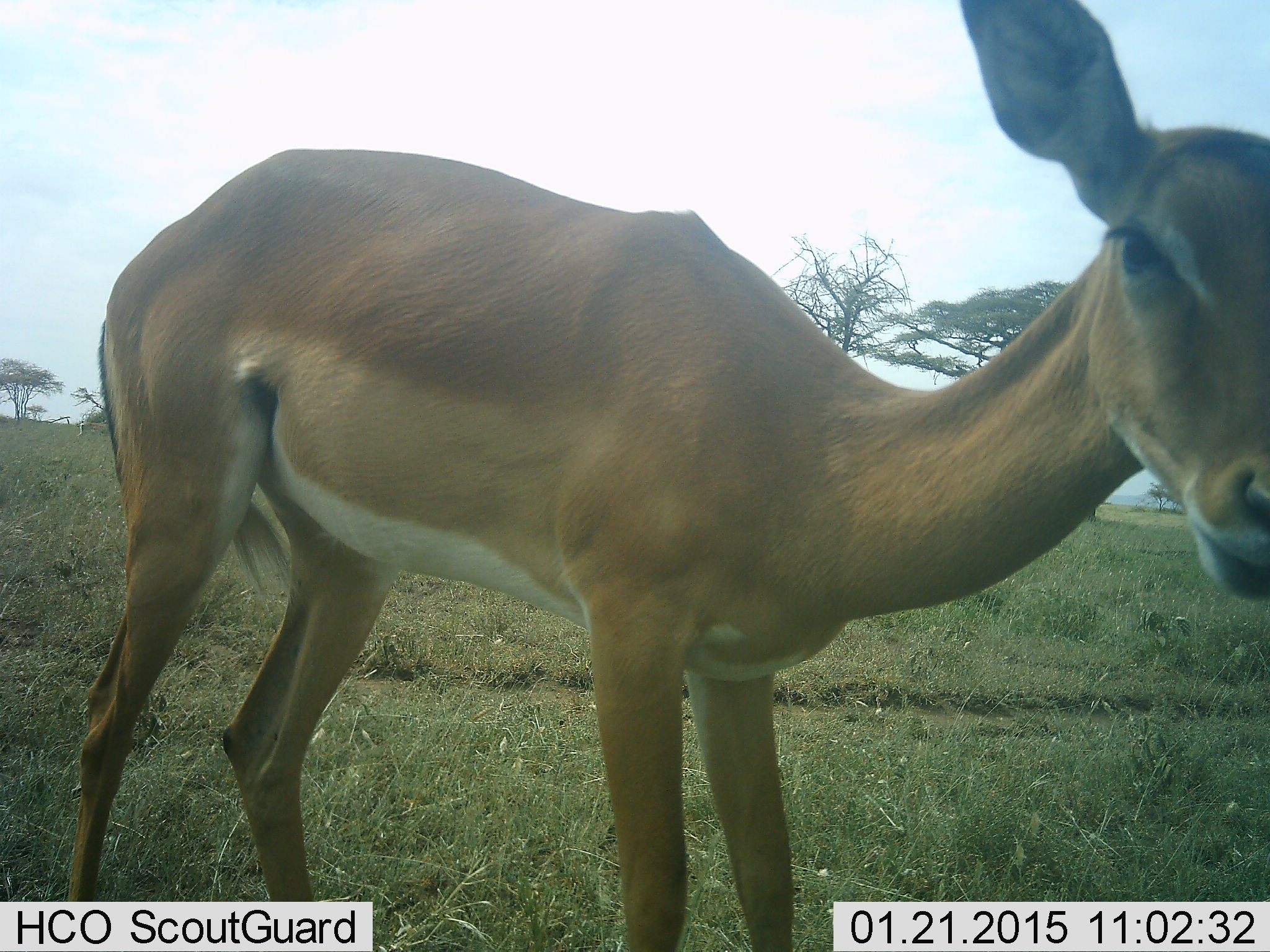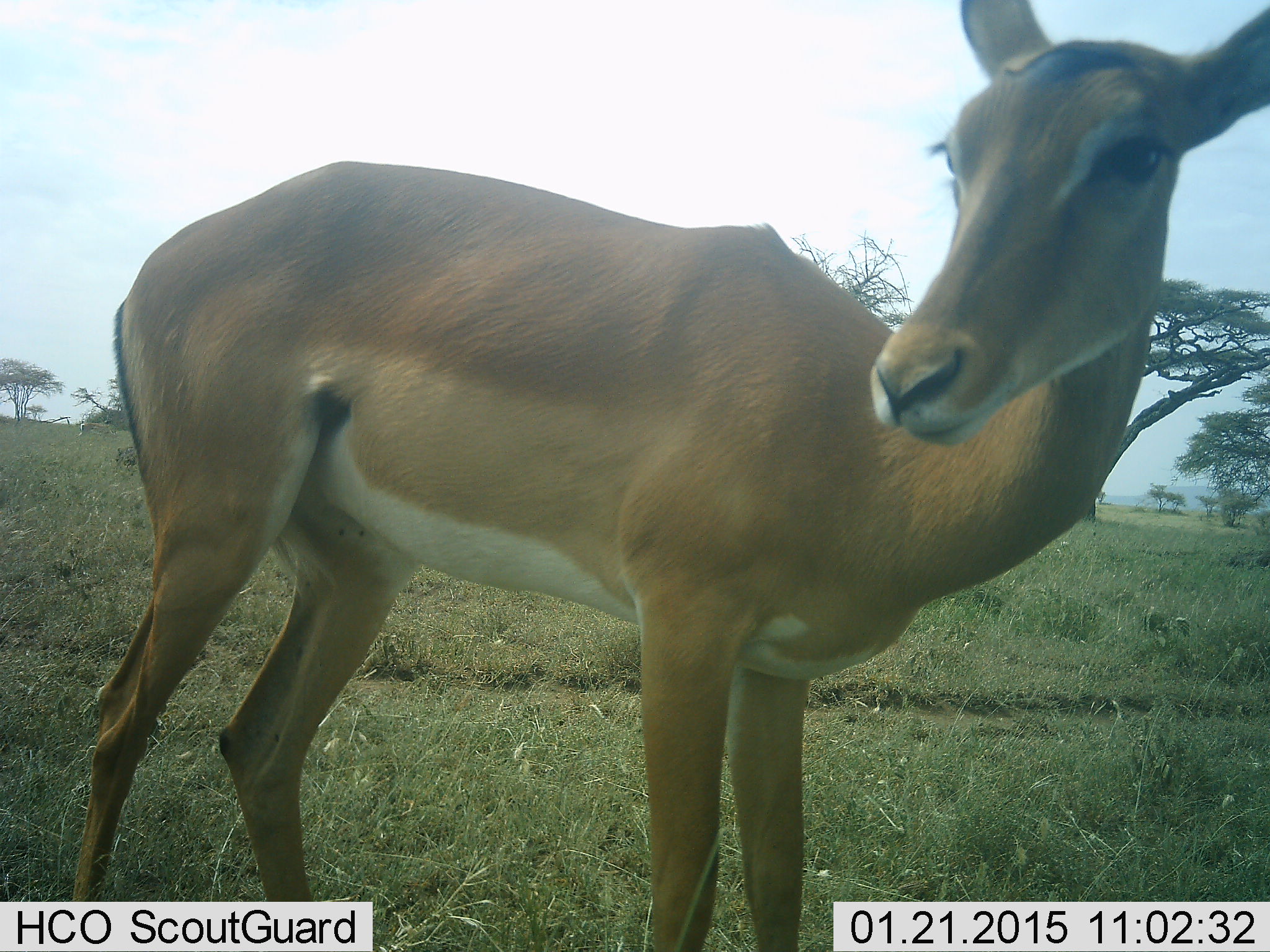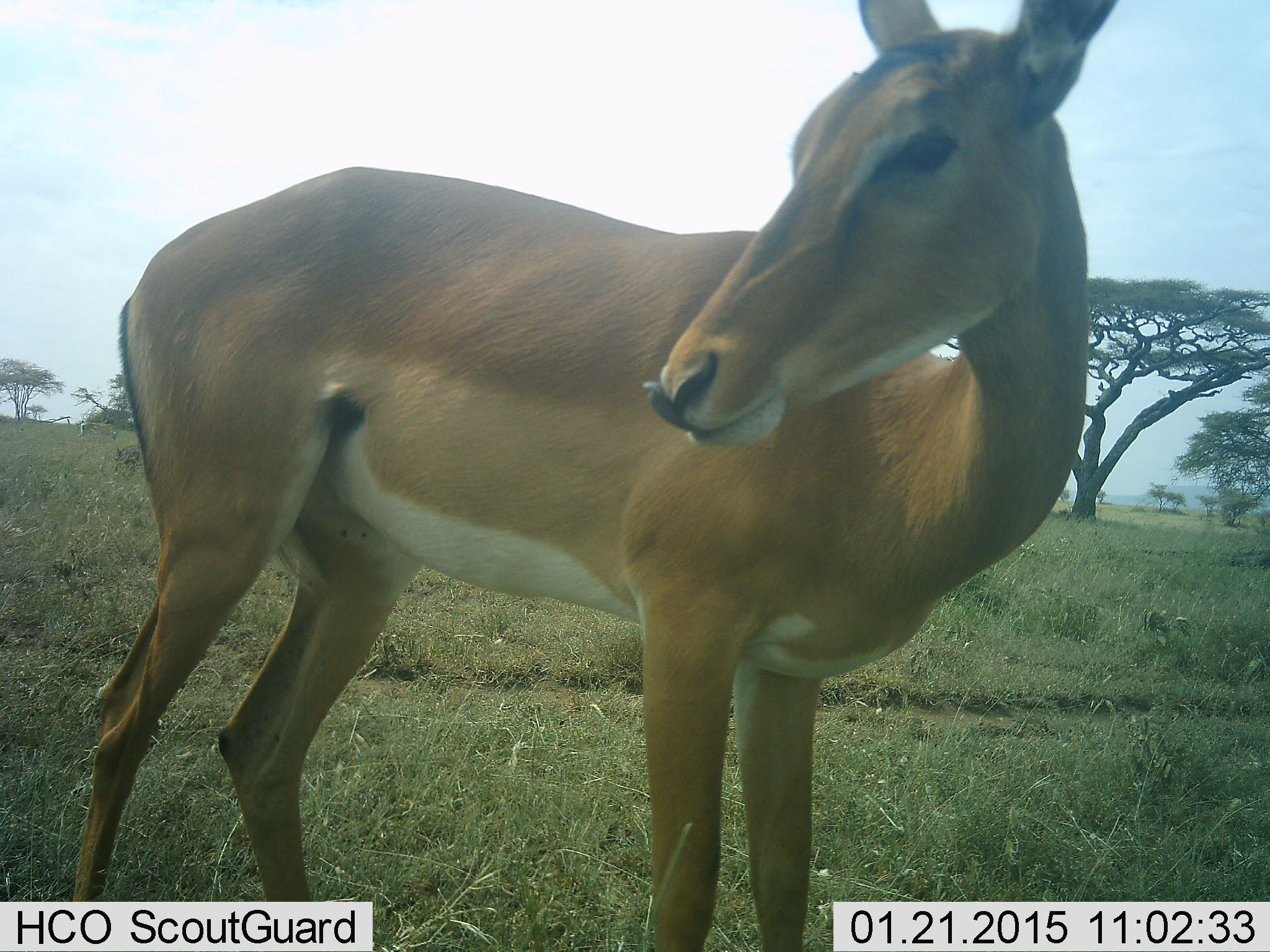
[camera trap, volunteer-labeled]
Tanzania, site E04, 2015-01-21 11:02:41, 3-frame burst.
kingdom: Animalia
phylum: Chordata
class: Mammalia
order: Artiodactyla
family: Bovidae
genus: Aepyceros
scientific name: Aepyceros melampus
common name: impala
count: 1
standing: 100%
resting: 0%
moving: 0%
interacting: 0%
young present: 0%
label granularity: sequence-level